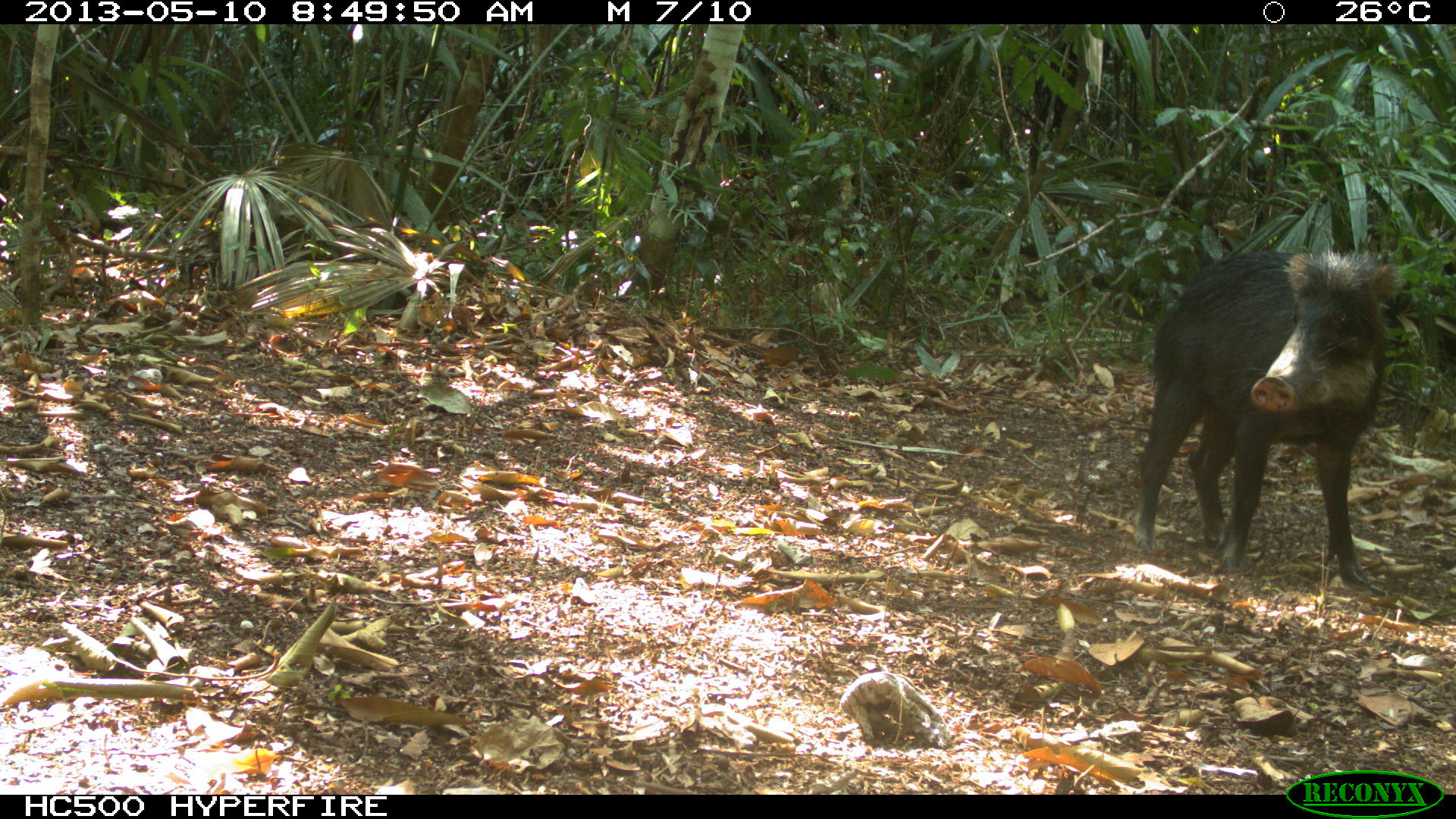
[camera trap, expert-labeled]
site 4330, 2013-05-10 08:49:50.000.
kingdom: Animalia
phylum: Chordata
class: Mammalia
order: Artiodactyla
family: Tayassuidae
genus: Tayassu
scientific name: Tayassu pecari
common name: white-lipped peccary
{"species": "Tayassu pecari (white-lipped peccary)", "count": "4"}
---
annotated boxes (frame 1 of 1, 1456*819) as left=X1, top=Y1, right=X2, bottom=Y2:
tayassu pecari: left=1131, top=244, right=1402, bottom=590